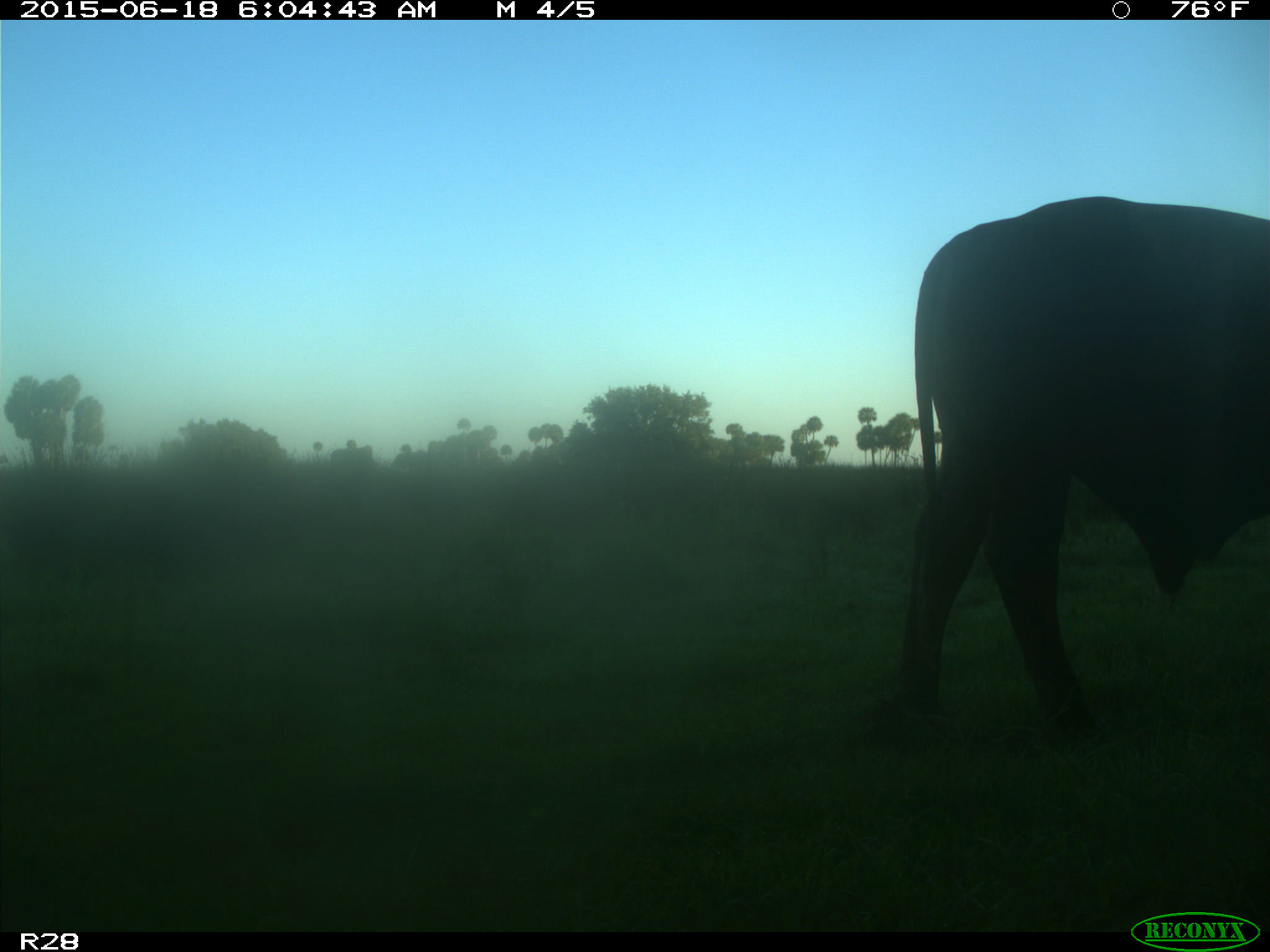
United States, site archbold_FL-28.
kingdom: Animalia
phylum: Chordata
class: Mammalia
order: Artiodactyla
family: Bovidae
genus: Bos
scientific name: Bos taurus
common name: domestic cow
Bos taurus (domestic cow).